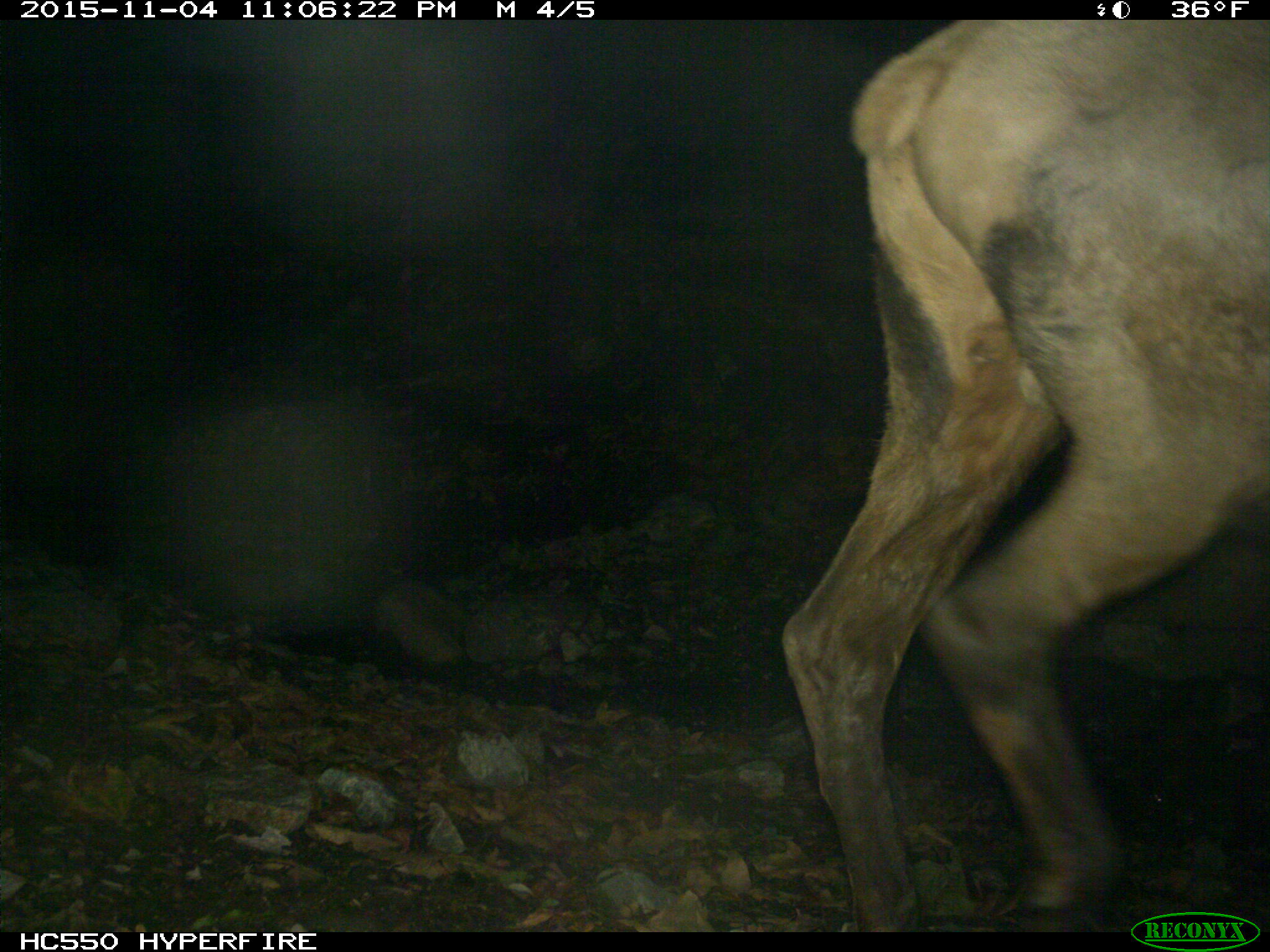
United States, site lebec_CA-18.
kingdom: Animalia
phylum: Chordata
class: Mammalia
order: Artiodactyla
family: Cervidae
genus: Cervus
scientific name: Cervus canadensis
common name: elk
Cervus canadensis (elk).